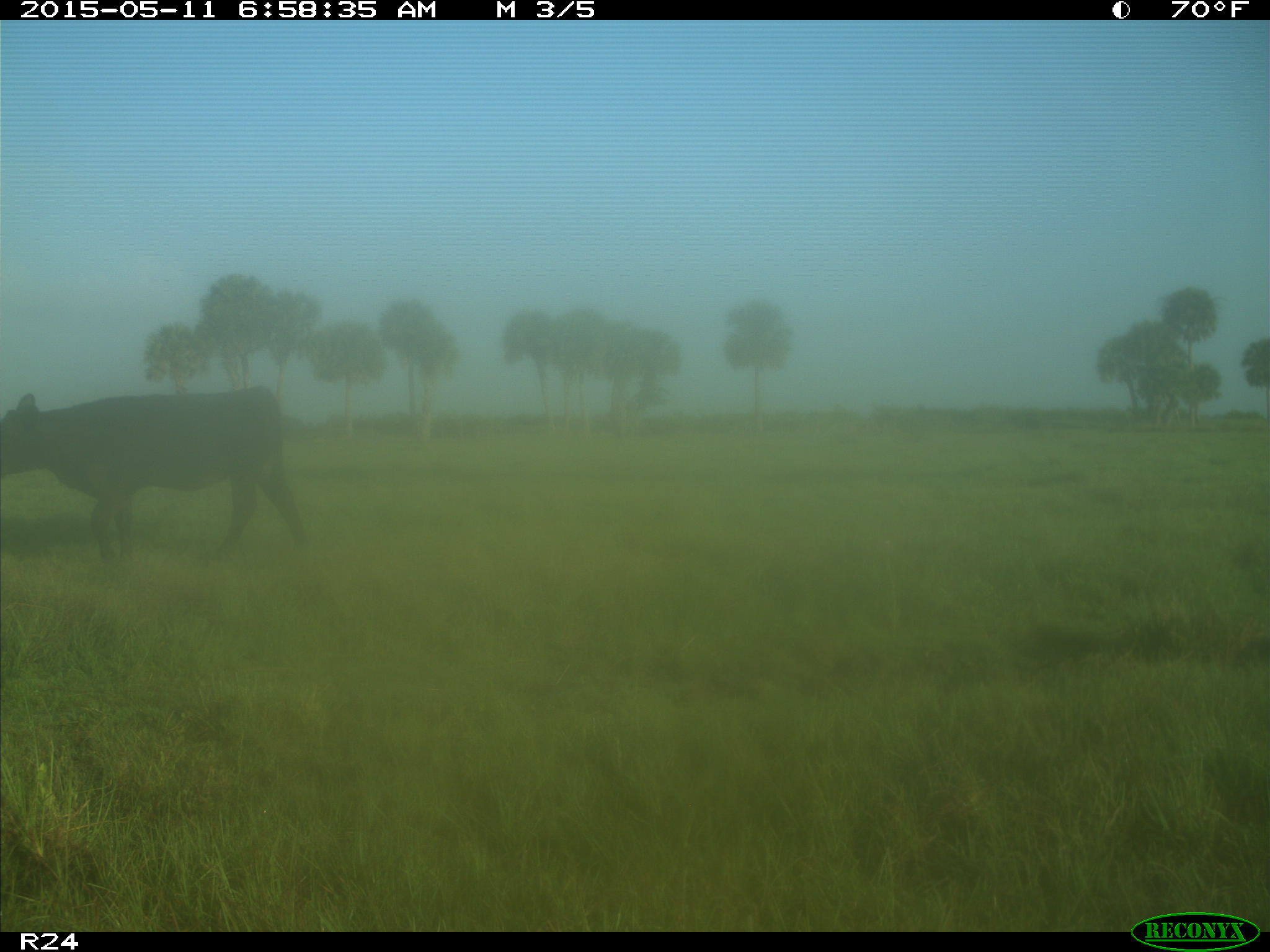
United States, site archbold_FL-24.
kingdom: Animalia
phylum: Chordata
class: Mammalia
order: Artiodactyla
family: Bovidae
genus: Bos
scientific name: Bos taurus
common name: domestic cow